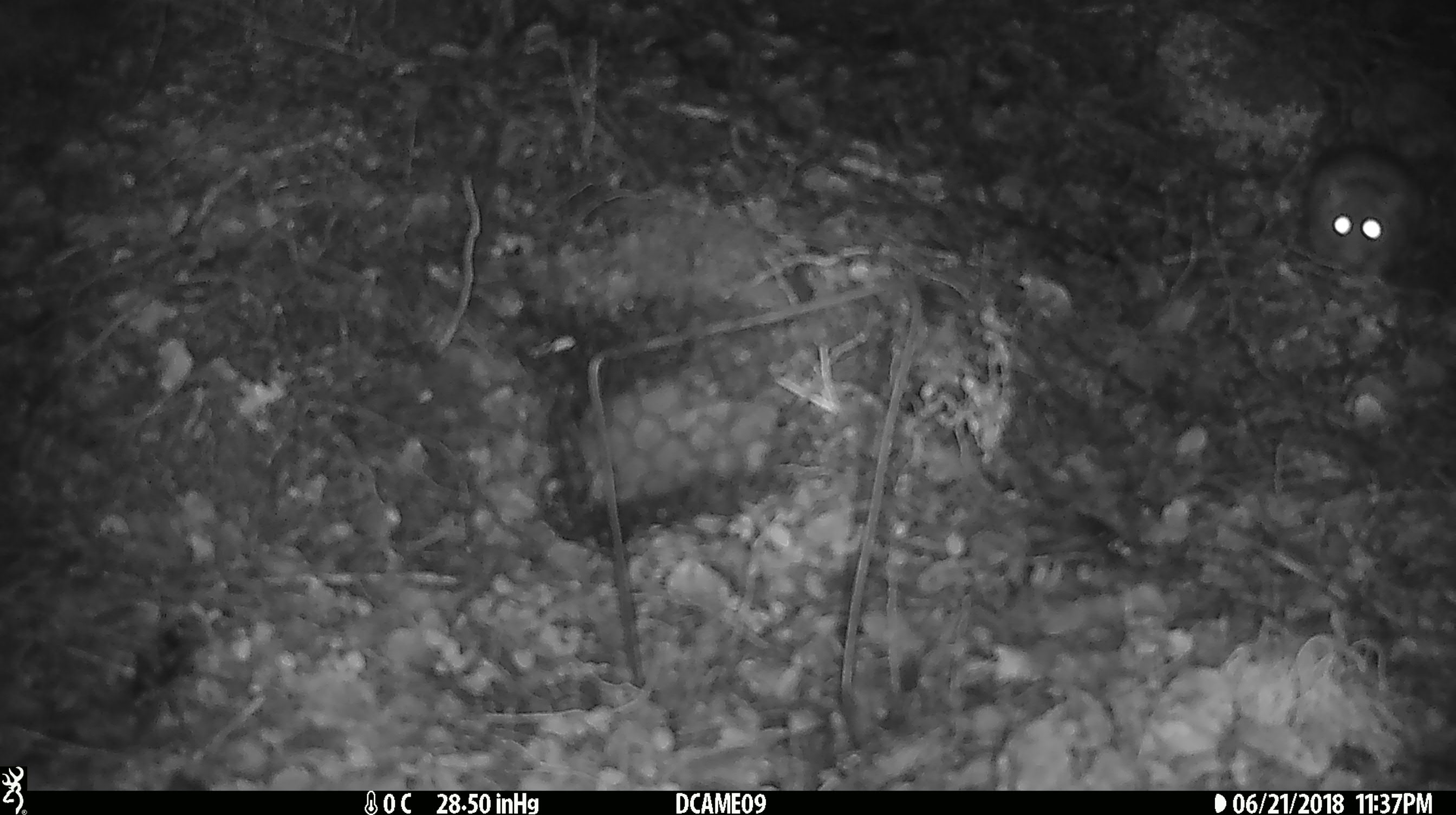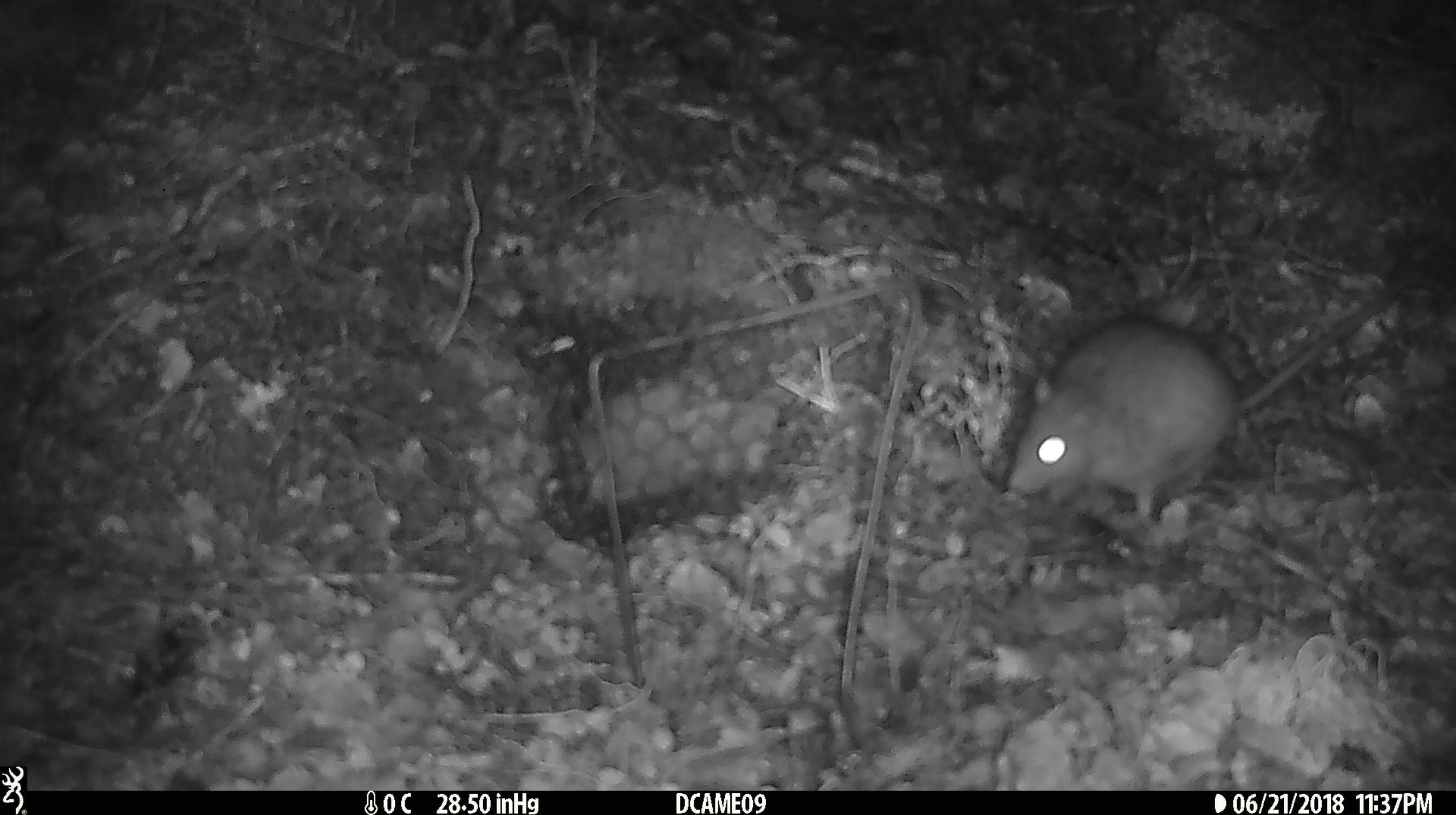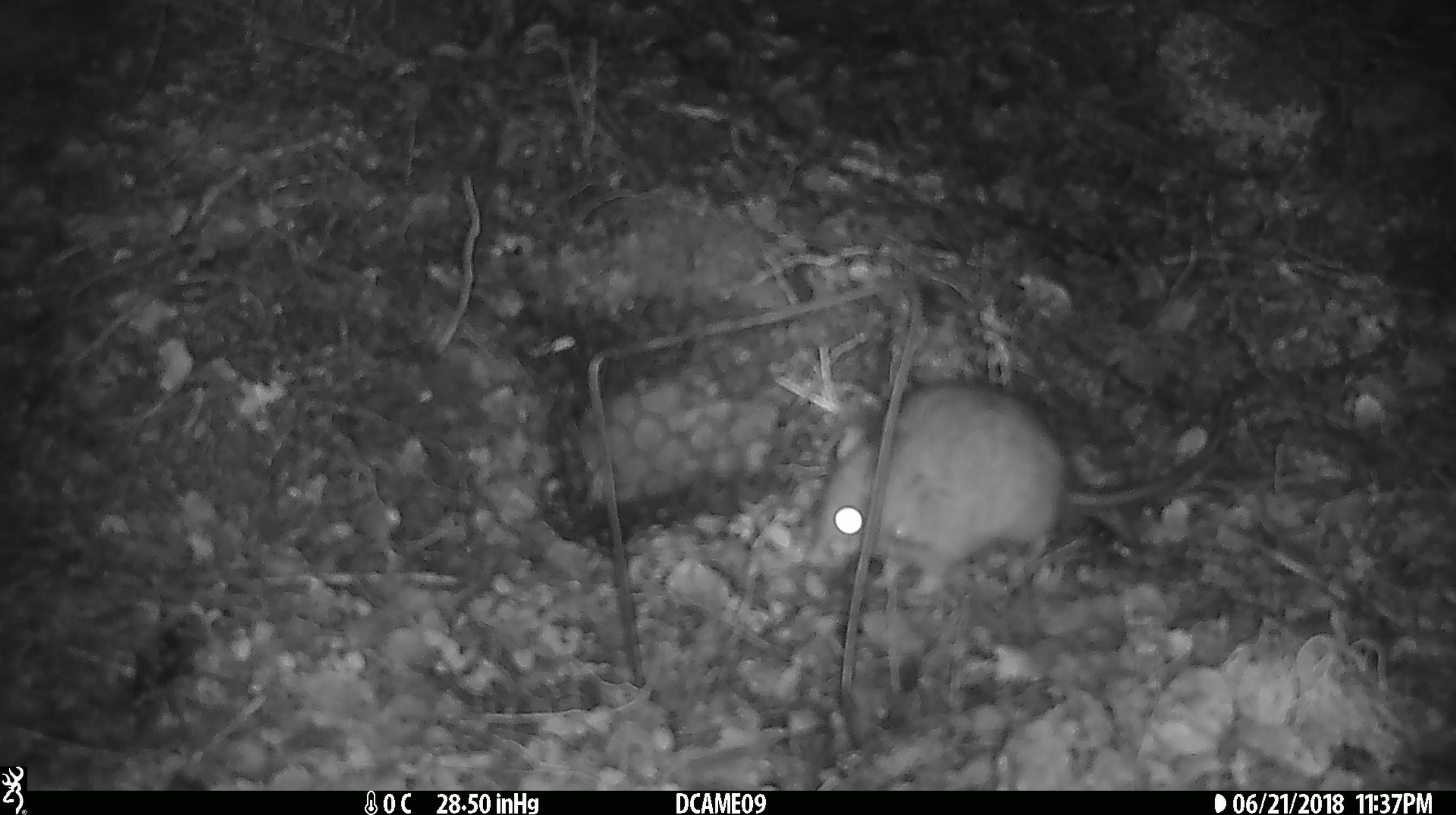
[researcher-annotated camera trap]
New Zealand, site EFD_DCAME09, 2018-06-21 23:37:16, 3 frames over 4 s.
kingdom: Animalia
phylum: Chordata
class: Mammalia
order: Rodentia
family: Muridae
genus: Rattus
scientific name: Rattus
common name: rat